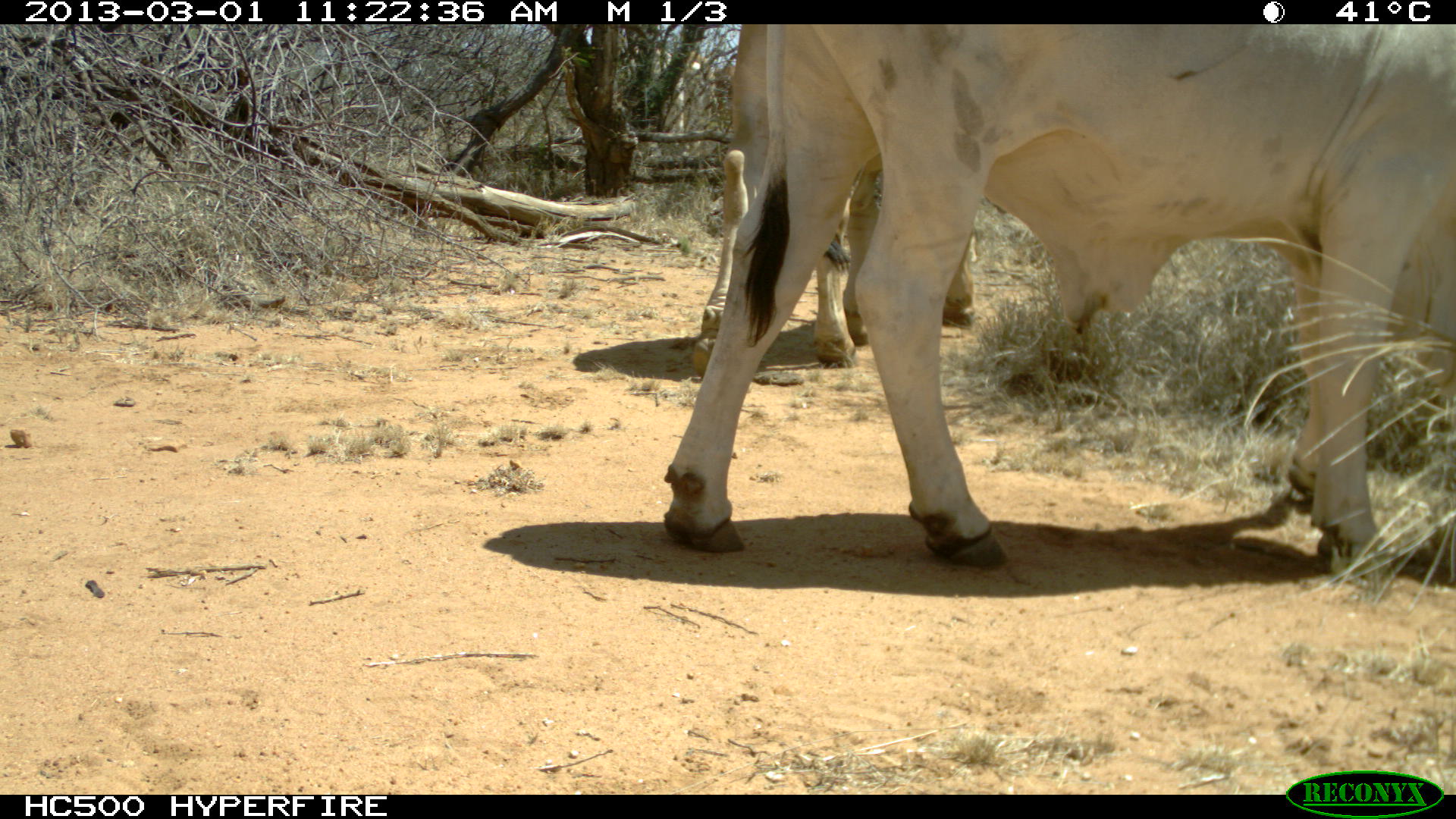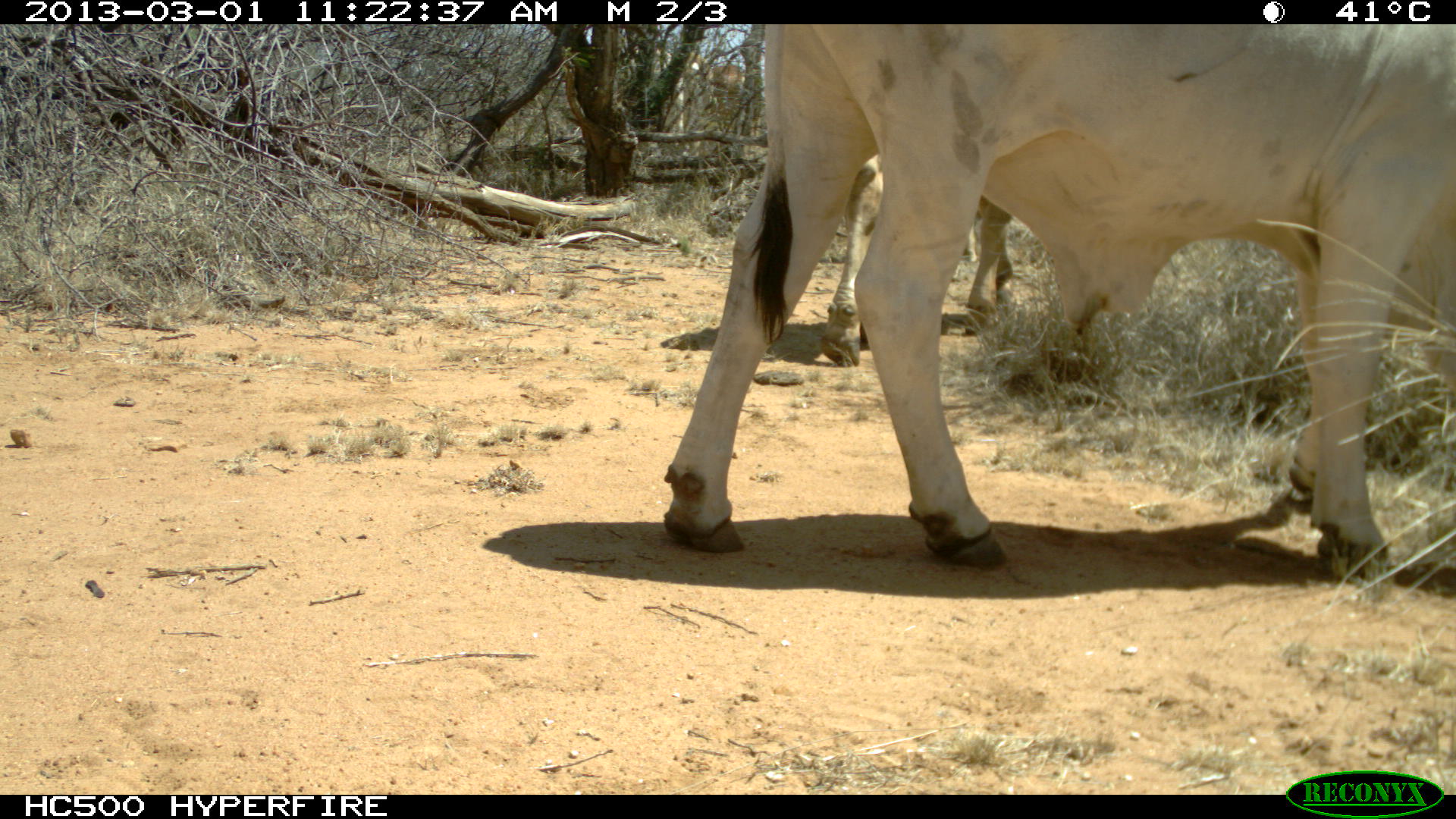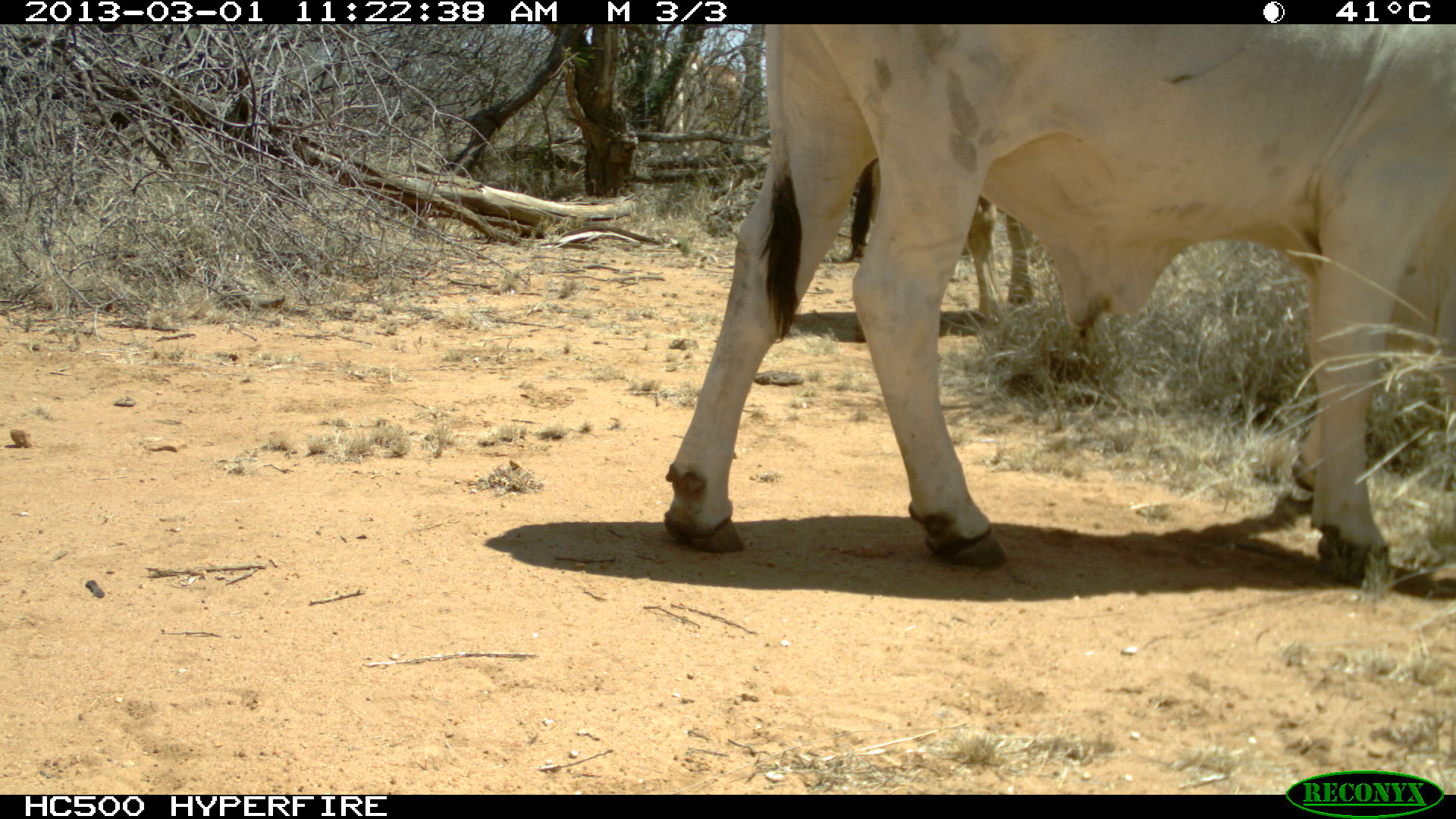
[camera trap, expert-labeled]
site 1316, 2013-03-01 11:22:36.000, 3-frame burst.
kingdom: Animalia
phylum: Chordata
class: Mammalia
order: Artiodactyla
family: Bovidae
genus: Bos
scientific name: Bos taurus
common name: domestic cattle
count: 3